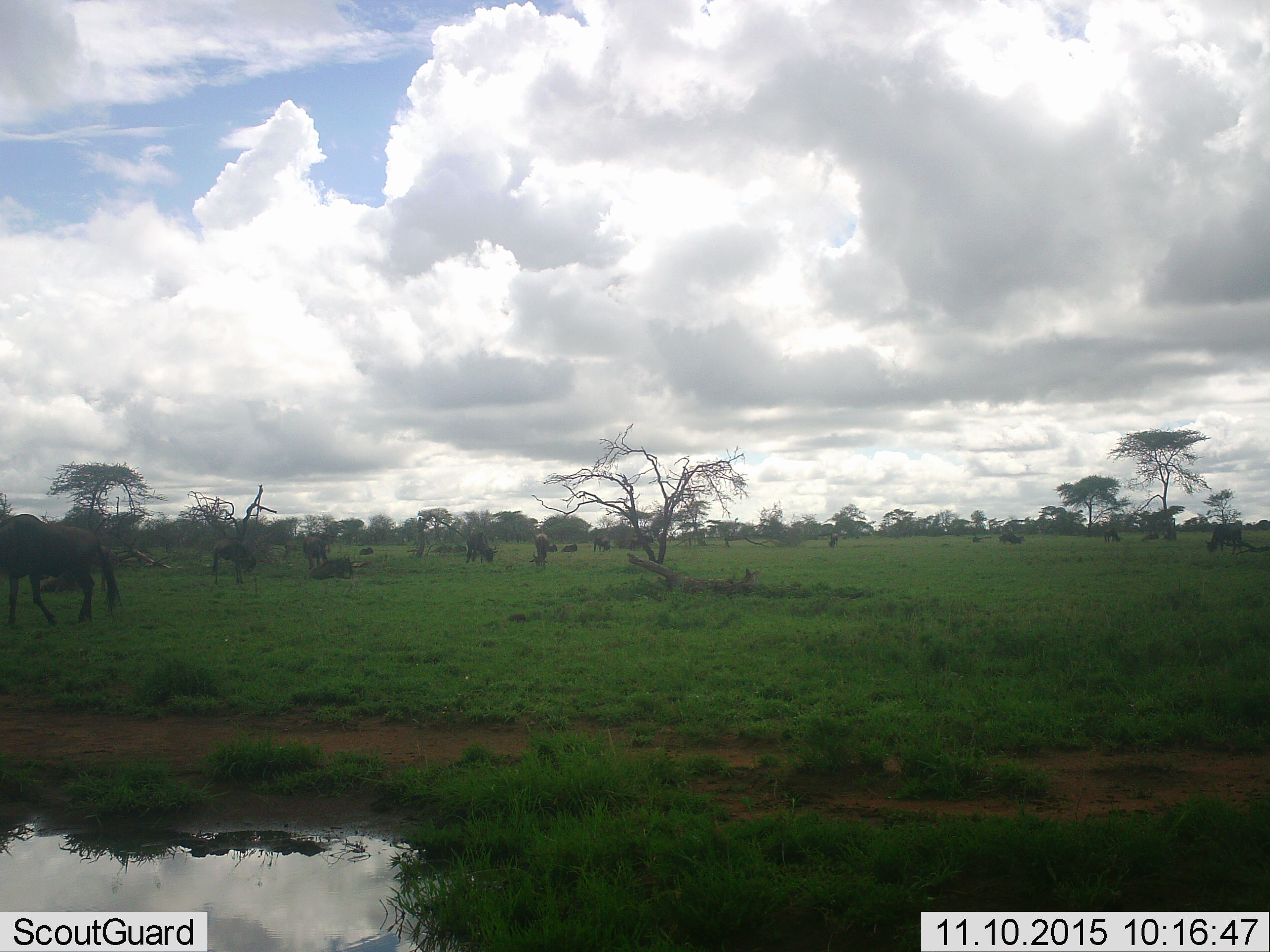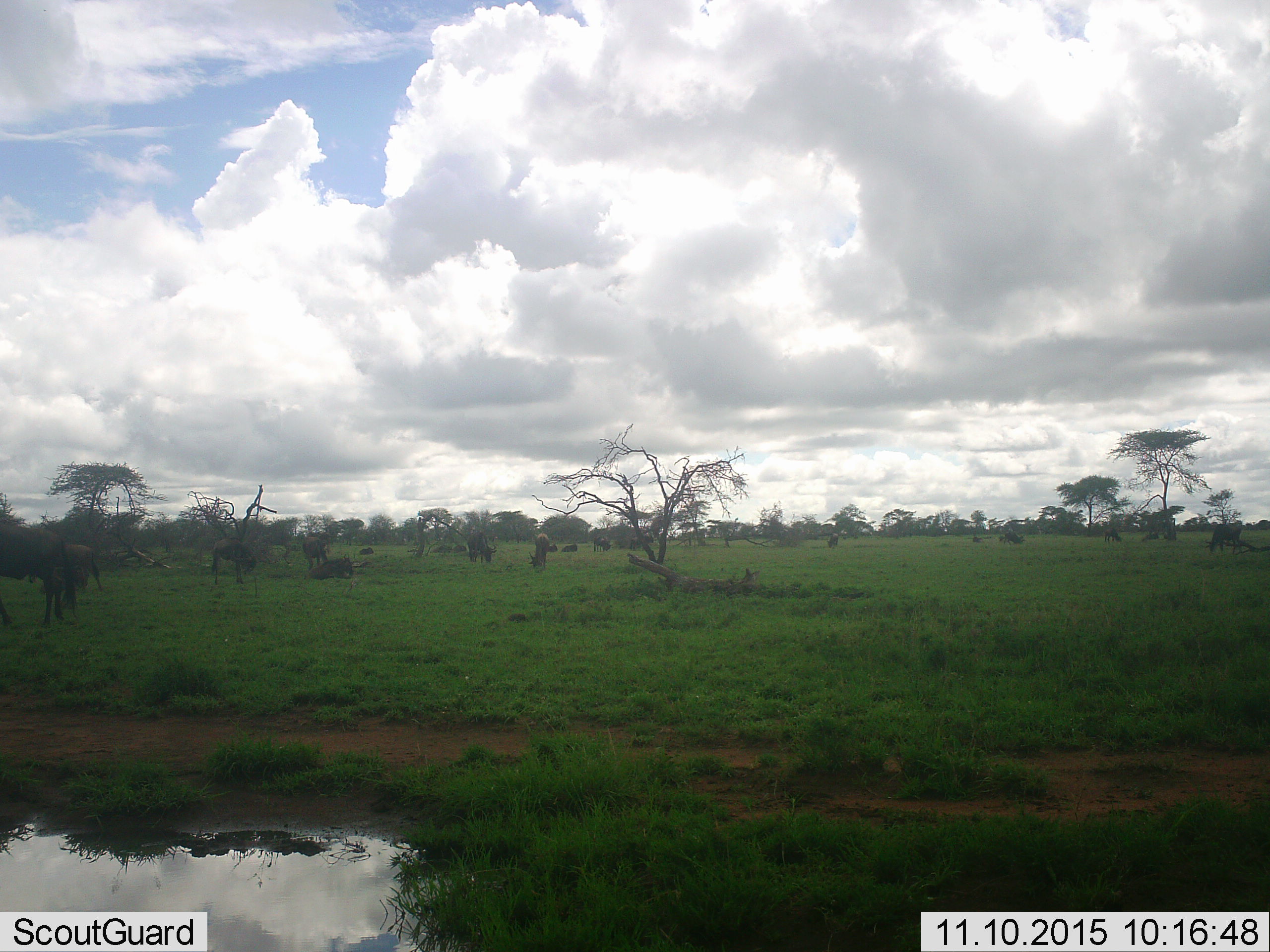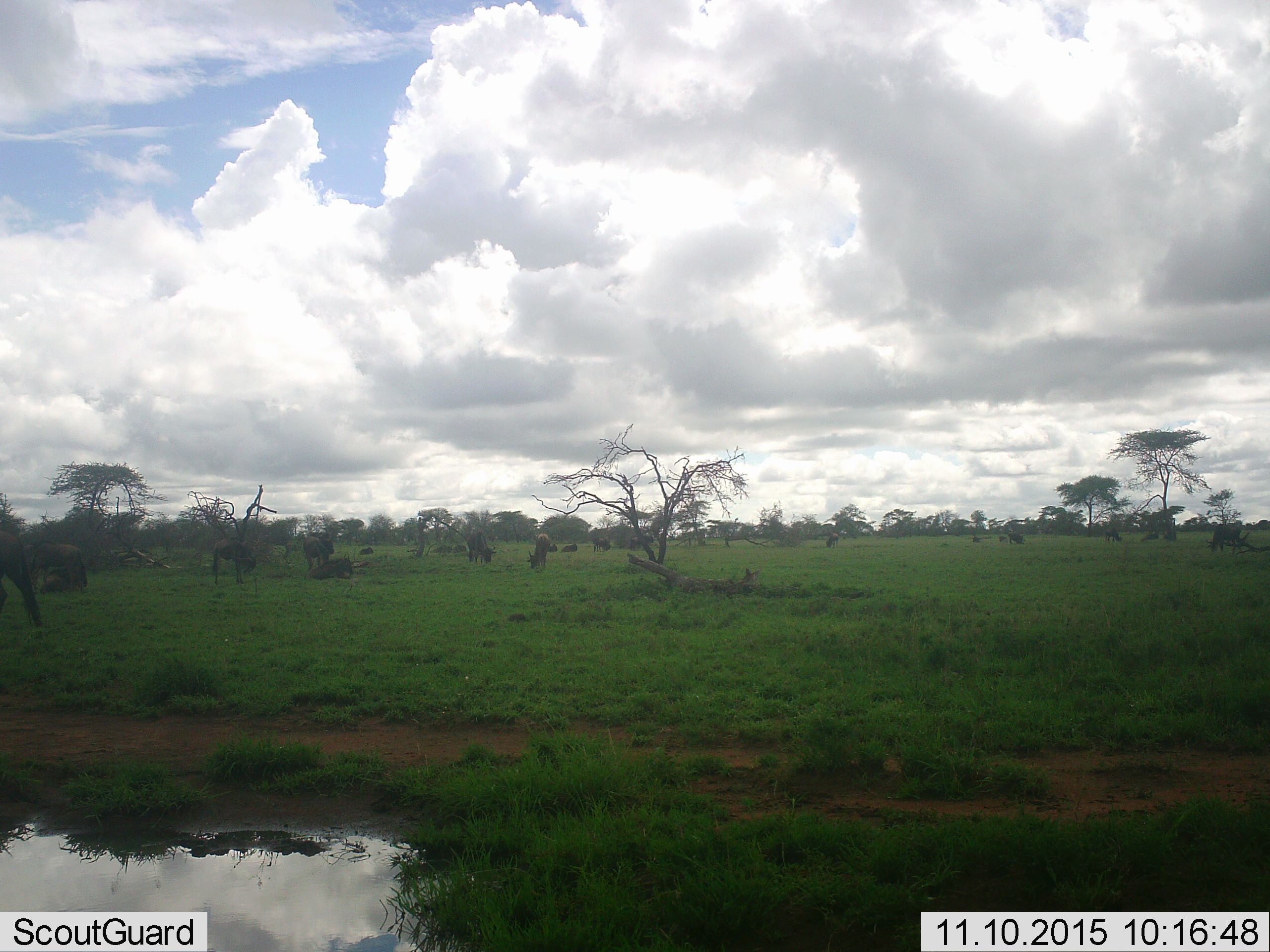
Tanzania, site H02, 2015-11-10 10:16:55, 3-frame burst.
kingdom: Animalia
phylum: Chordata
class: Mammalia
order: Artiodactyla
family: Bovidae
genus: Connochaetes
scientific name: Connochaetes taurinus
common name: blue wildebeest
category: wildebeest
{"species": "wildebeest (blue wildebeest) (Connochaetes taurinus)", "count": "11-50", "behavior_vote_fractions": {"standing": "75%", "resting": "75%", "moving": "50%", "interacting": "0%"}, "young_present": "0%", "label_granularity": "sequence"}